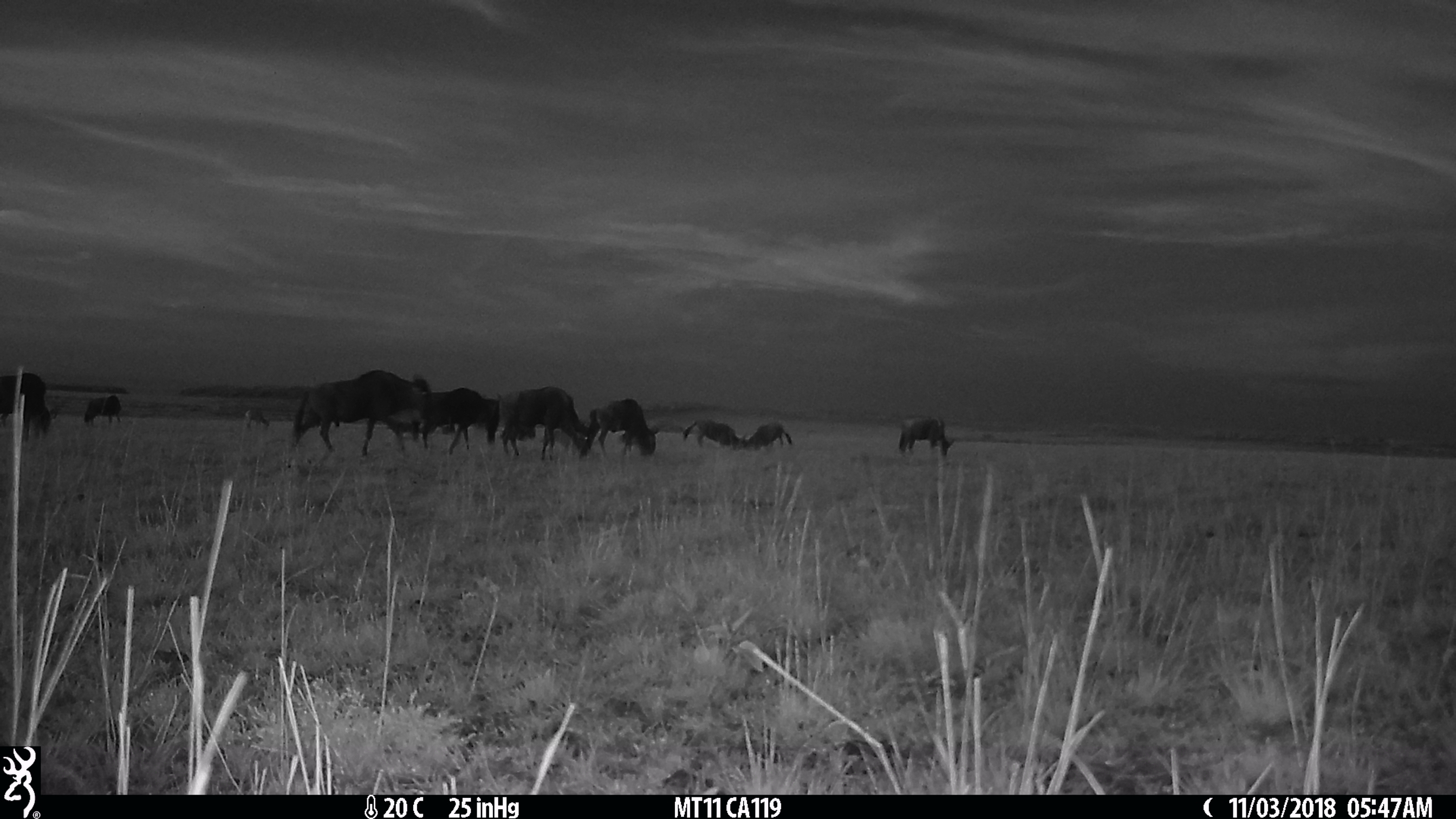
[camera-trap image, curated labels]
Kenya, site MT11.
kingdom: Animalia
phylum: Chordata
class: Mammalia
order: Artiodactyla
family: Bovidae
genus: Connochaetes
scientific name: Connochaetes taurinus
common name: blue wildebeest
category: wildebeest